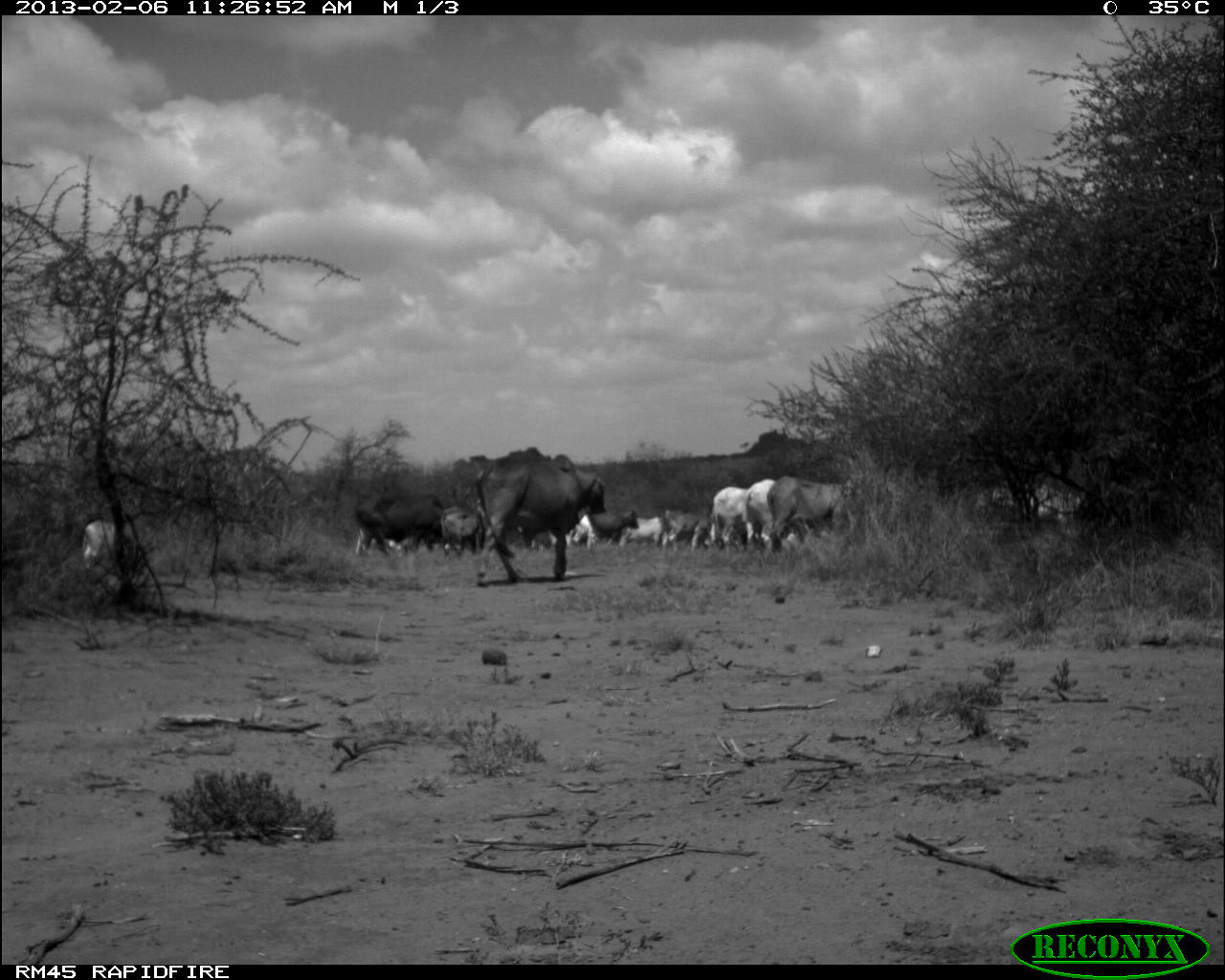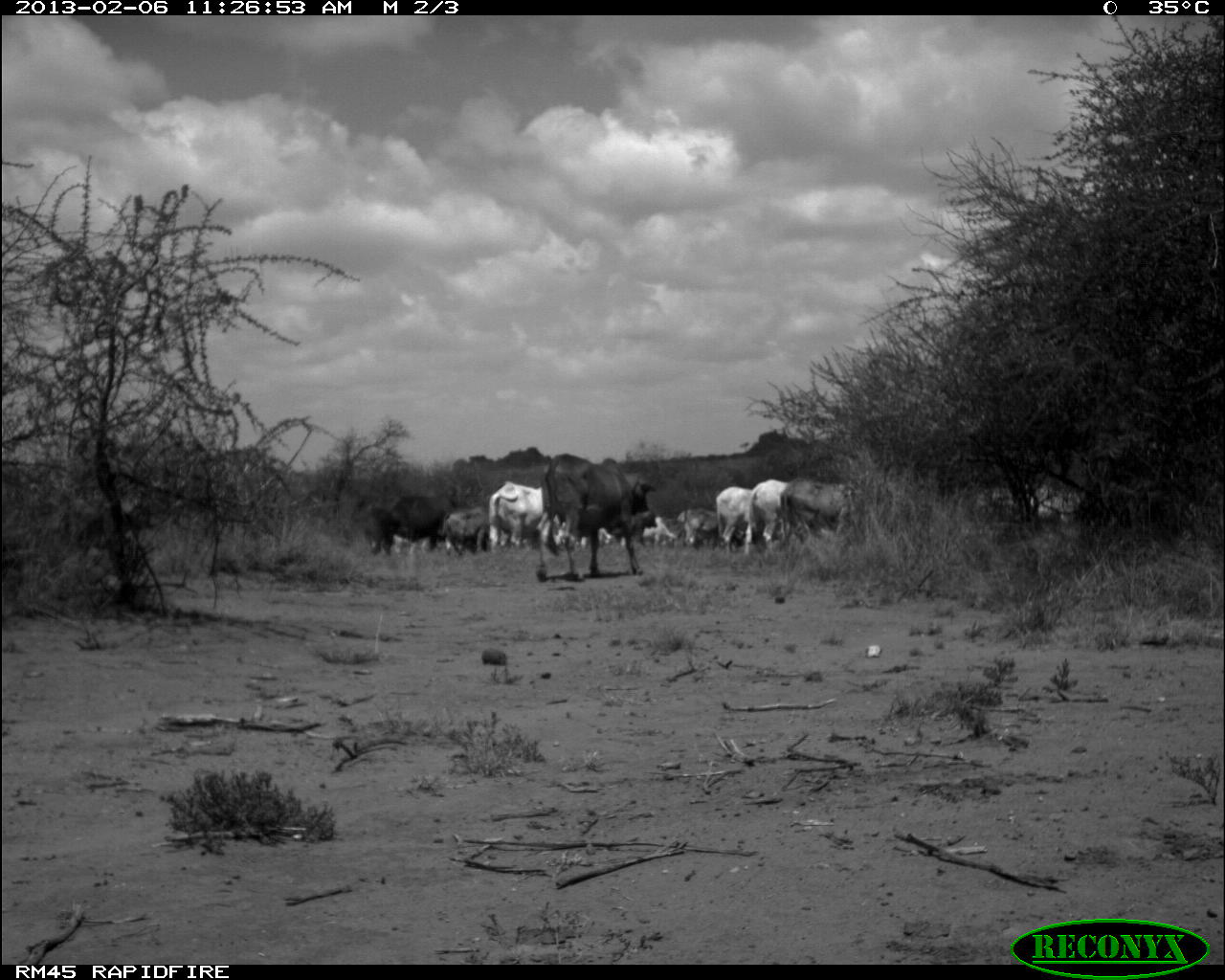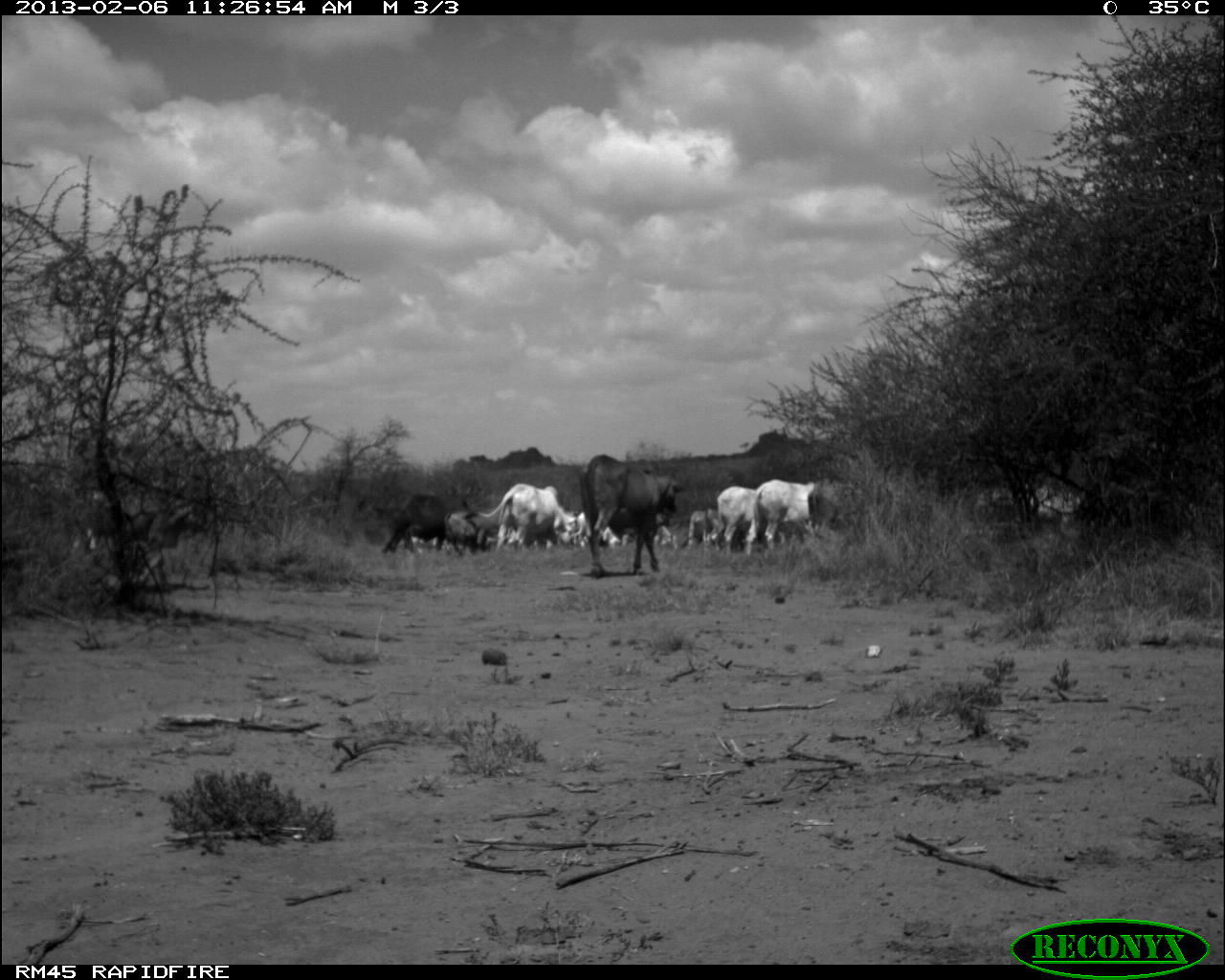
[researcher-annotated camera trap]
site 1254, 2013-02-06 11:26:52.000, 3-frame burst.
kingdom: Animalia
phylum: Chordata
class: Mammalia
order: Artiodactyla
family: Bovidae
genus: Bos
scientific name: Bos taurus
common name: domestic cattle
Bos taurus (domestic cattle), count 14.